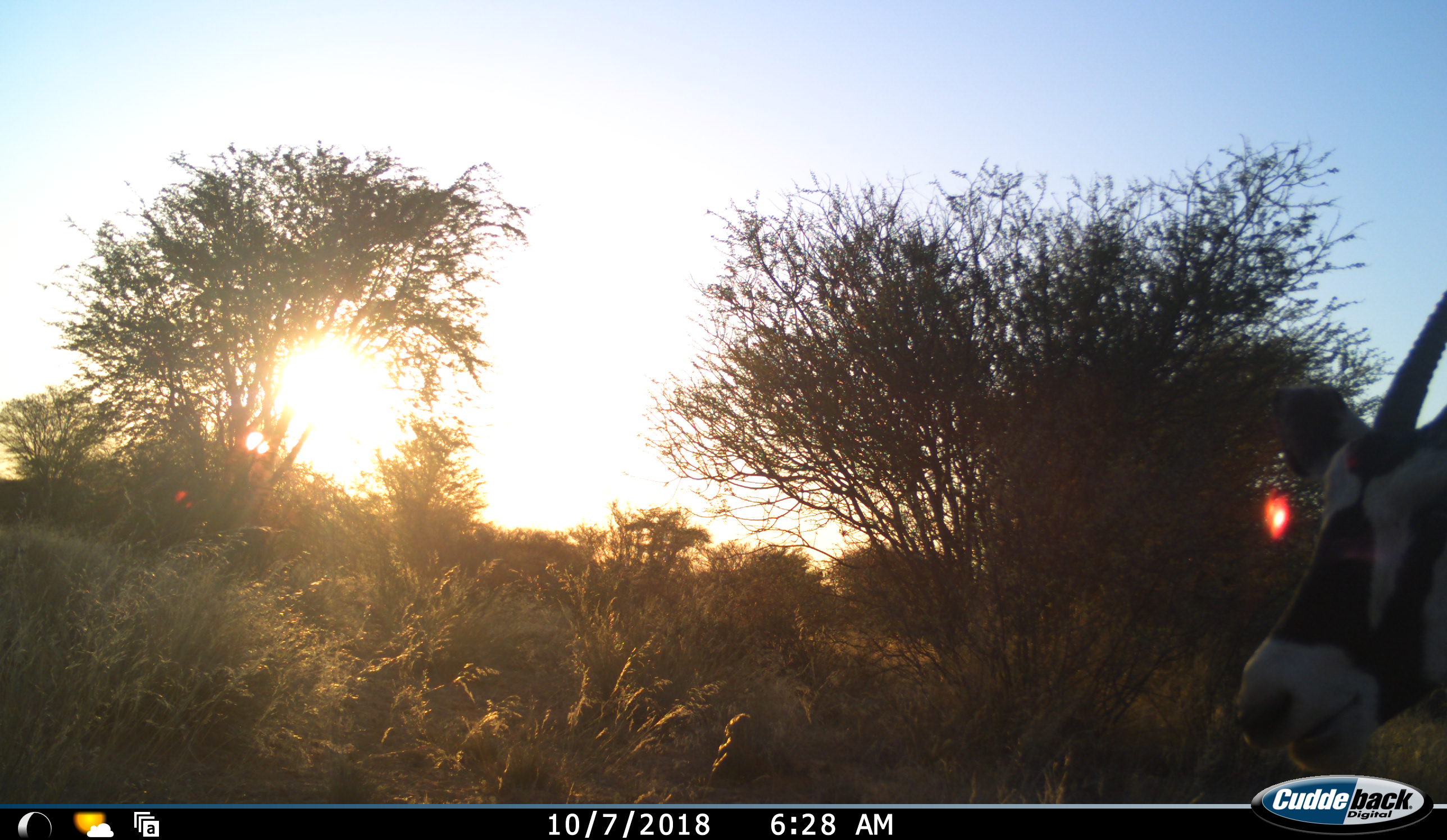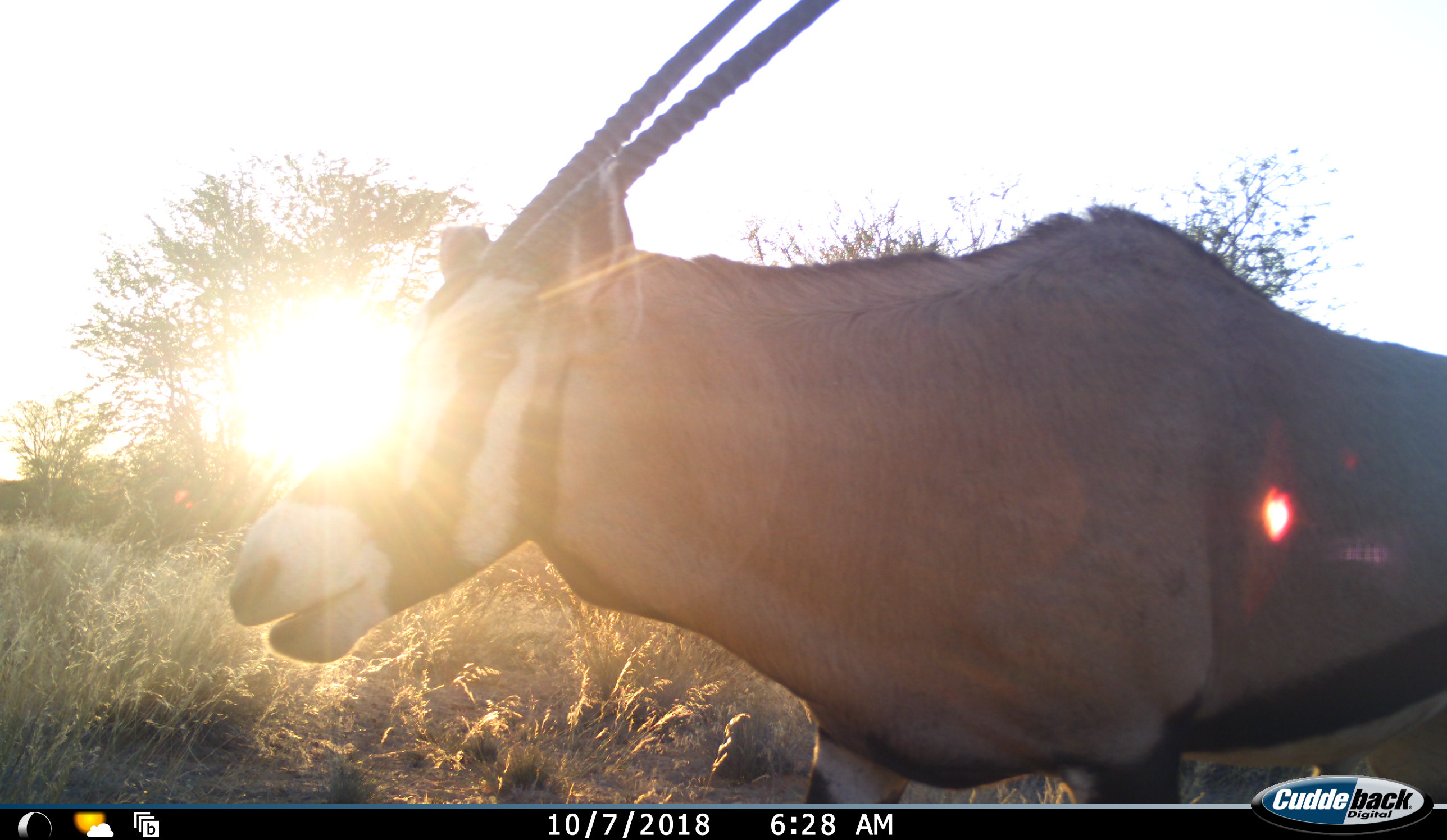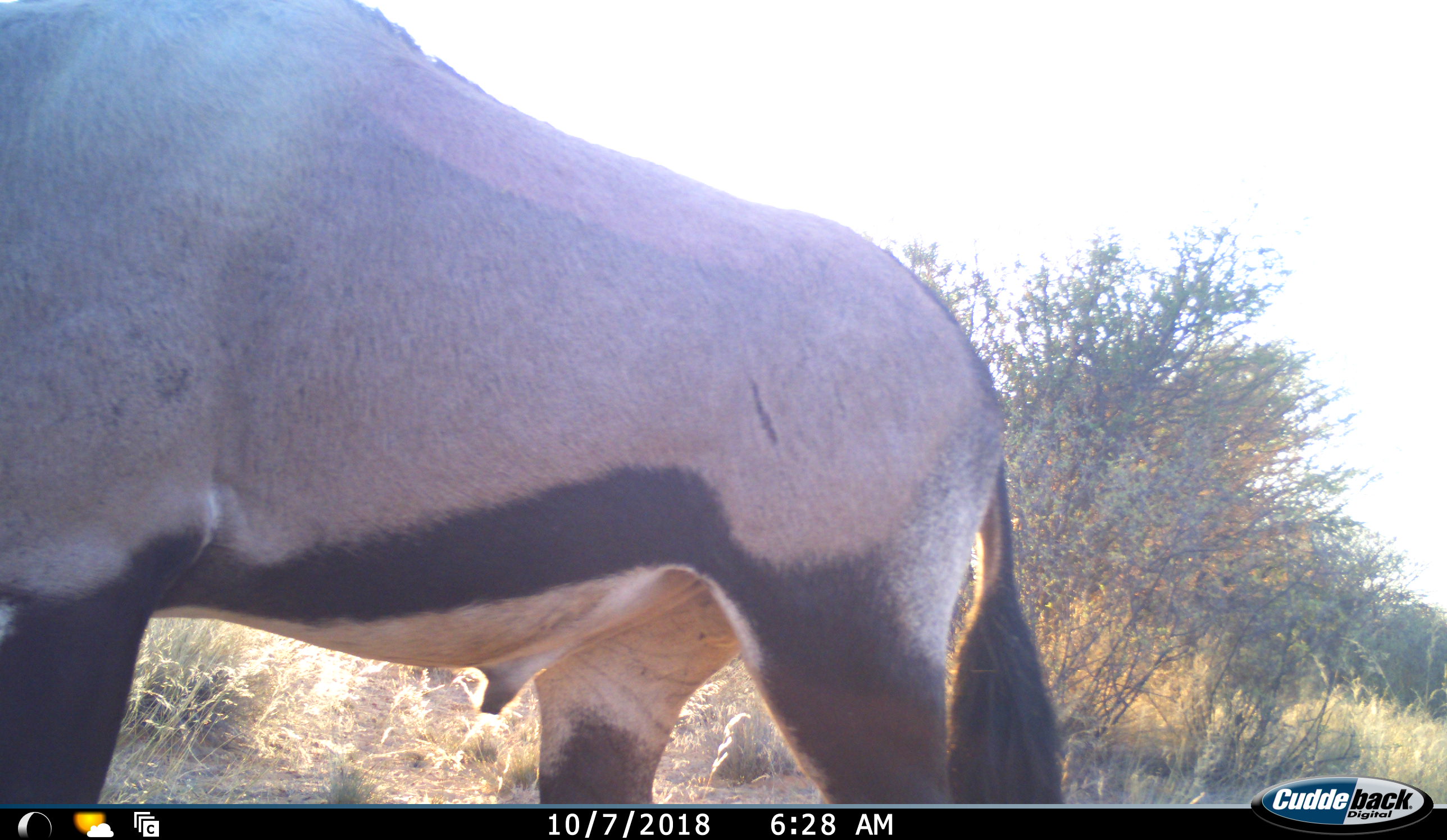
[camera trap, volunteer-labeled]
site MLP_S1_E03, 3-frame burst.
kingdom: Animalia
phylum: Chordata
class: Mammalia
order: Artiodactyla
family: Bovidae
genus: Oryx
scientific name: Oryx gazella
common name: gemsbok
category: oryx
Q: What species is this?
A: Oryx (gemsbok) (Oryx gazella).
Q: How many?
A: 1.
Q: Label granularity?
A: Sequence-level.